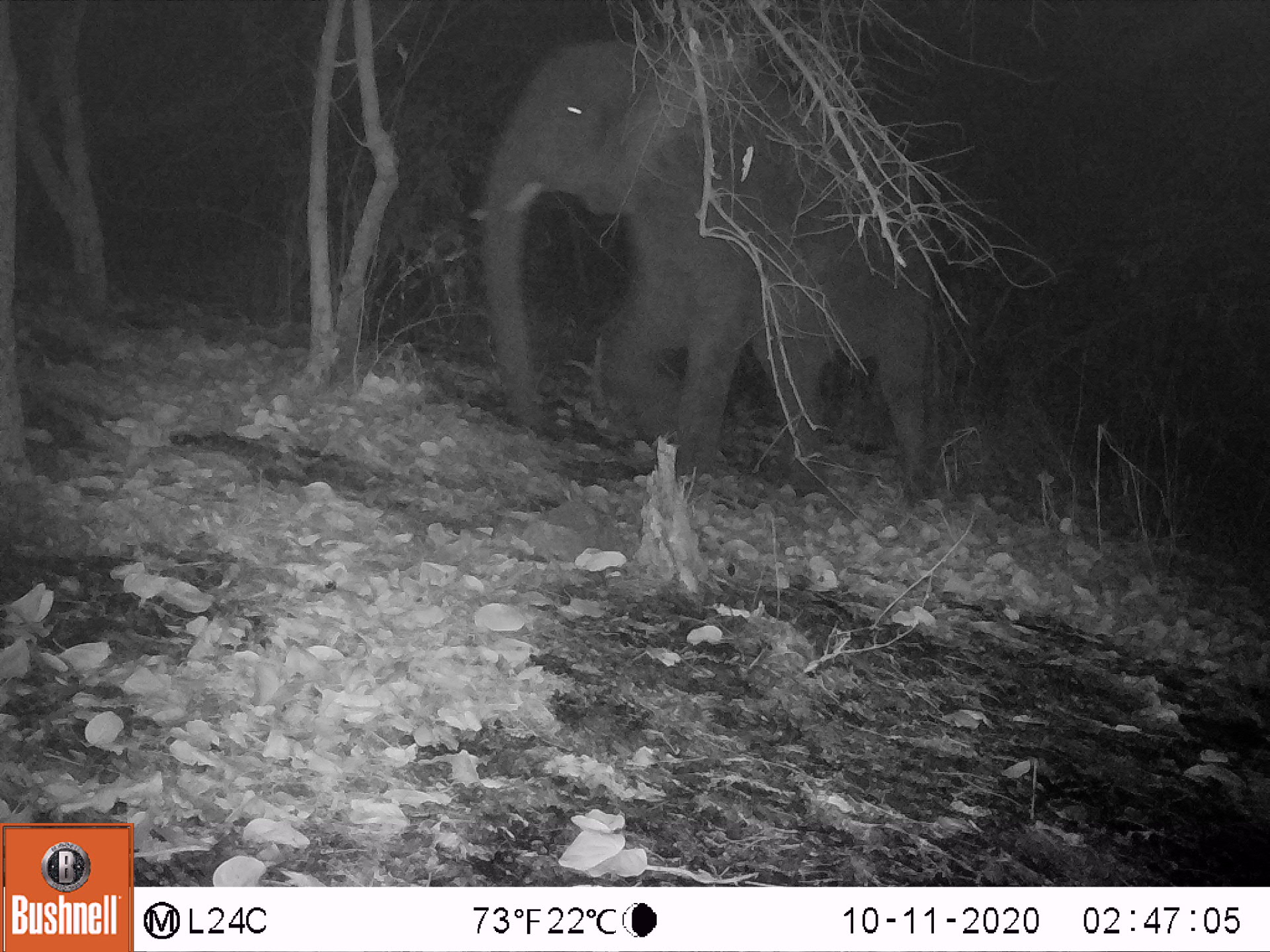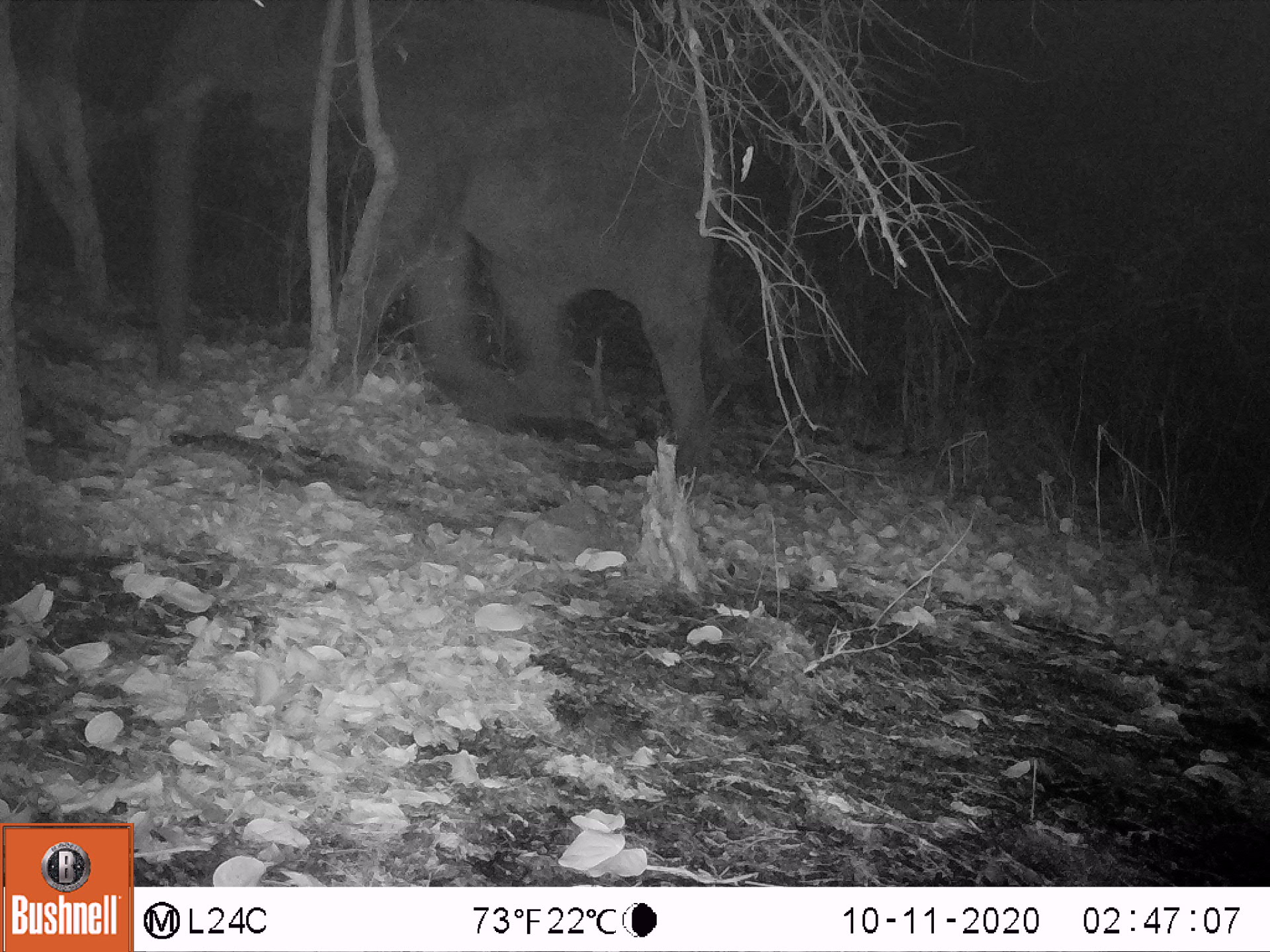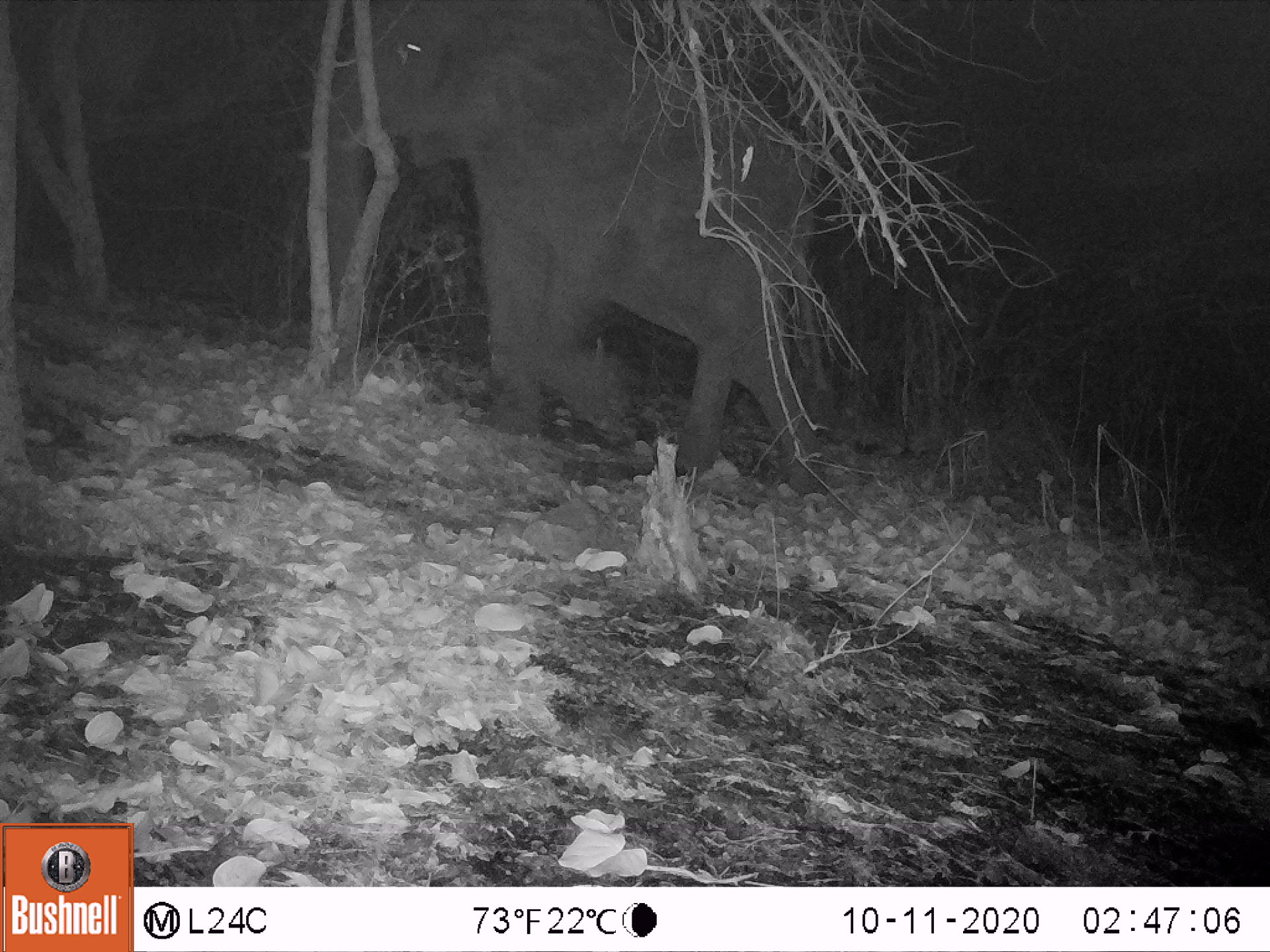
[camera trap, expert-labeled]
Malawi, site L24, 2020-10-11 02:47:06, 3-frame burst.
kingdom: Animalia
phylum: Chordata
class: Mammalia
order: Proboscidea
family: Elephantidae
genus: Loxodonta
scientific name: Loxodonta africana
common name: african savanna elephant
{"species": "african savanna elephant (Loxodonta africana)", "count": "1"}